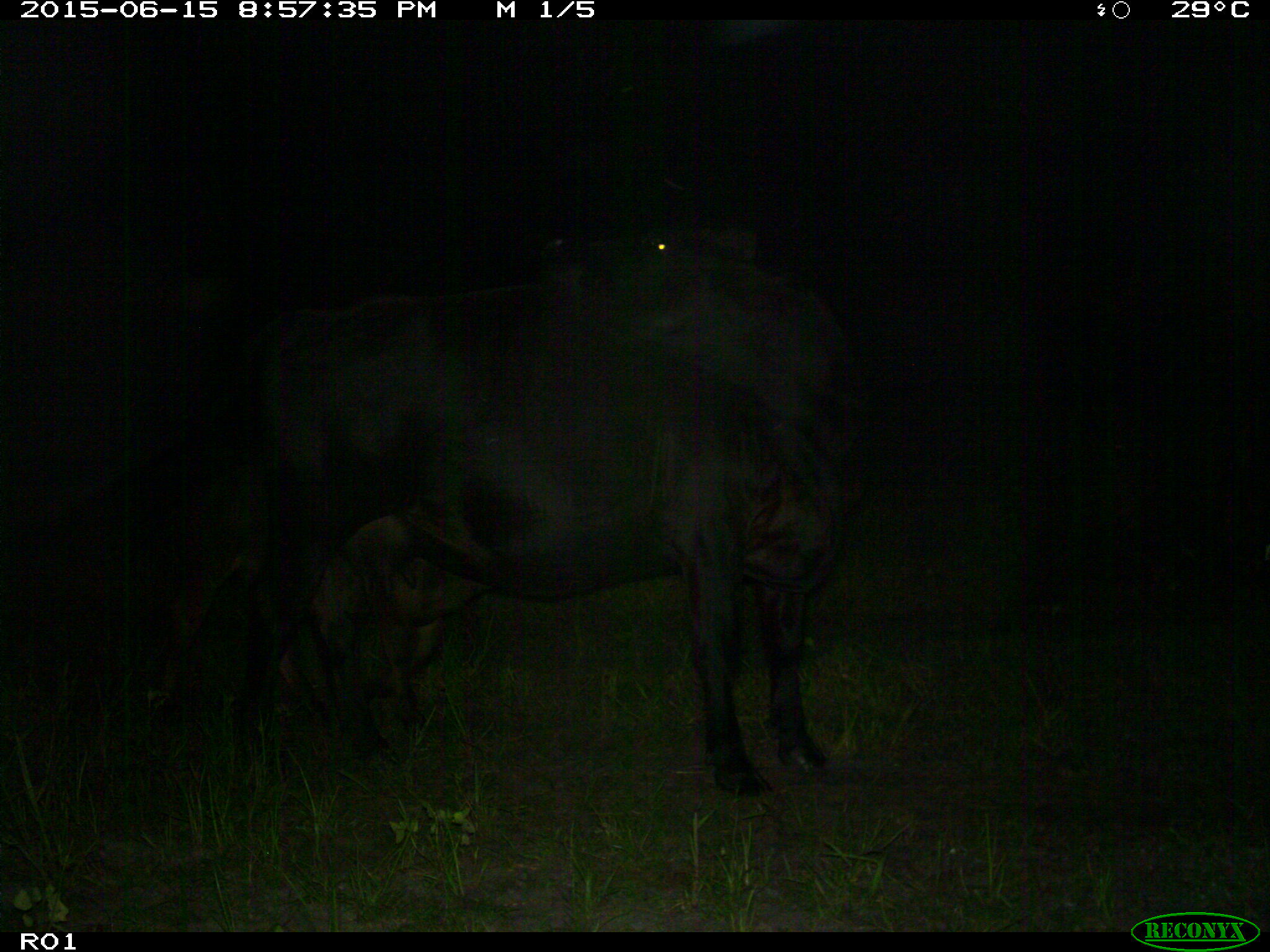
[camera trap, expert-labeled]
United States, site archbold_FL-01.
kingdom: Animalia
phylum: Chordata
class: Mammalia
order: Artiodactyla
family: Bovidae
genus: Bos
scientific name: Bos taurus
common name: domestic cow